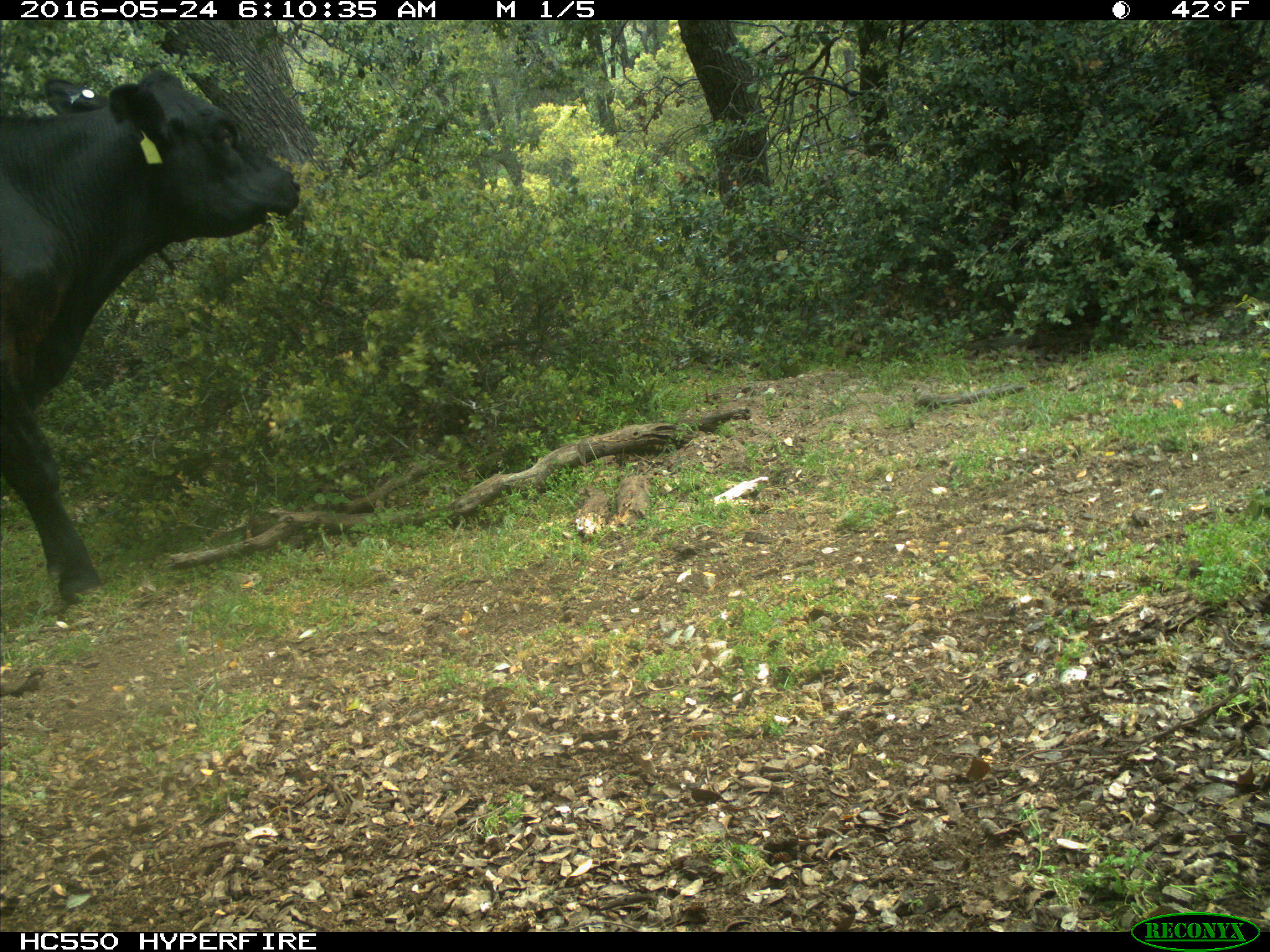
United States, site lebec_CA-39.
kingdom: Animalia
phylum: Chordata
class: Mammalia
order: Artiodactyla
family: Bovidae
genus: Bos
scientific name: Bos taurus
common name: domestic cow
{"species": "Bos taurus (domestic cow)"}